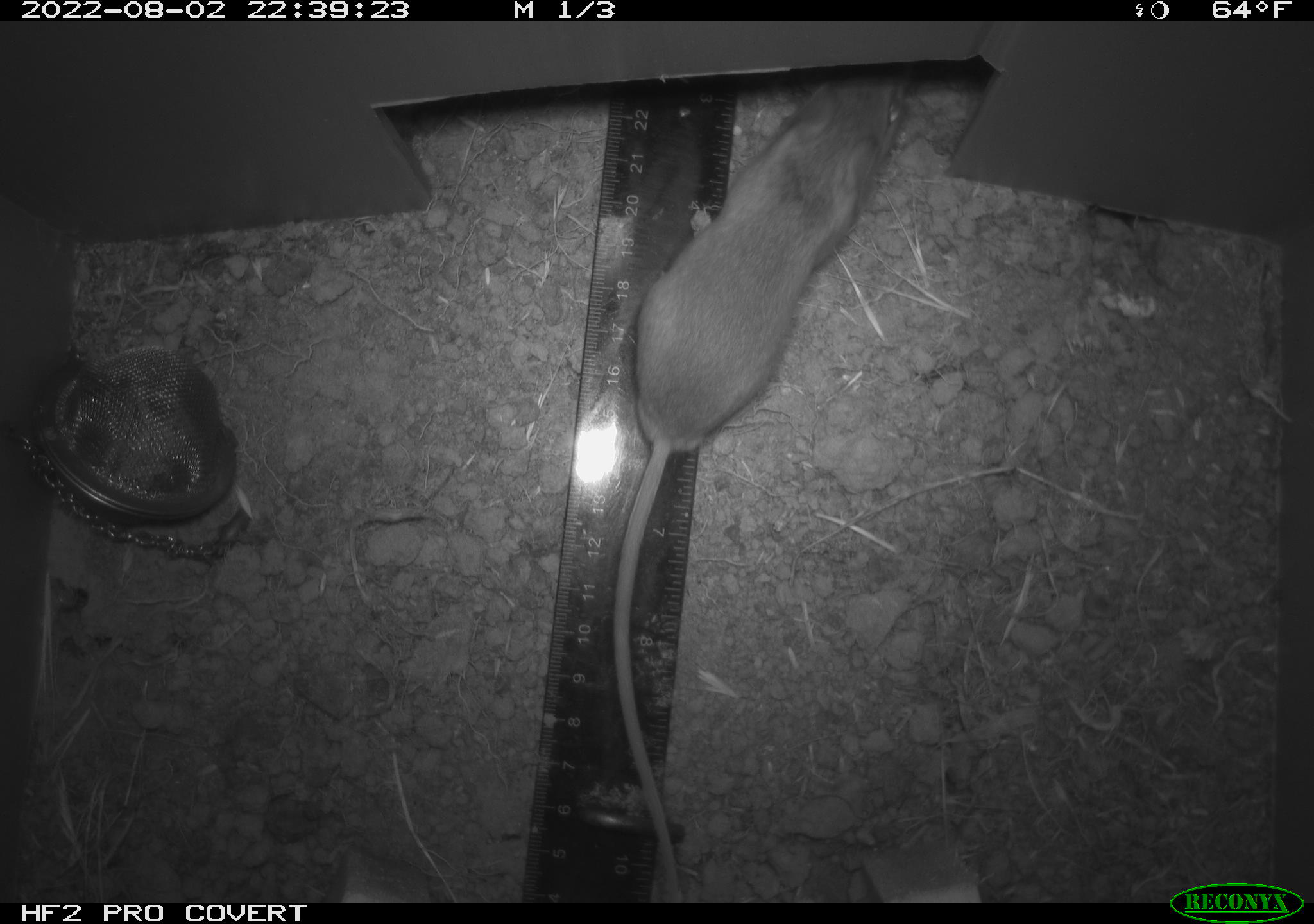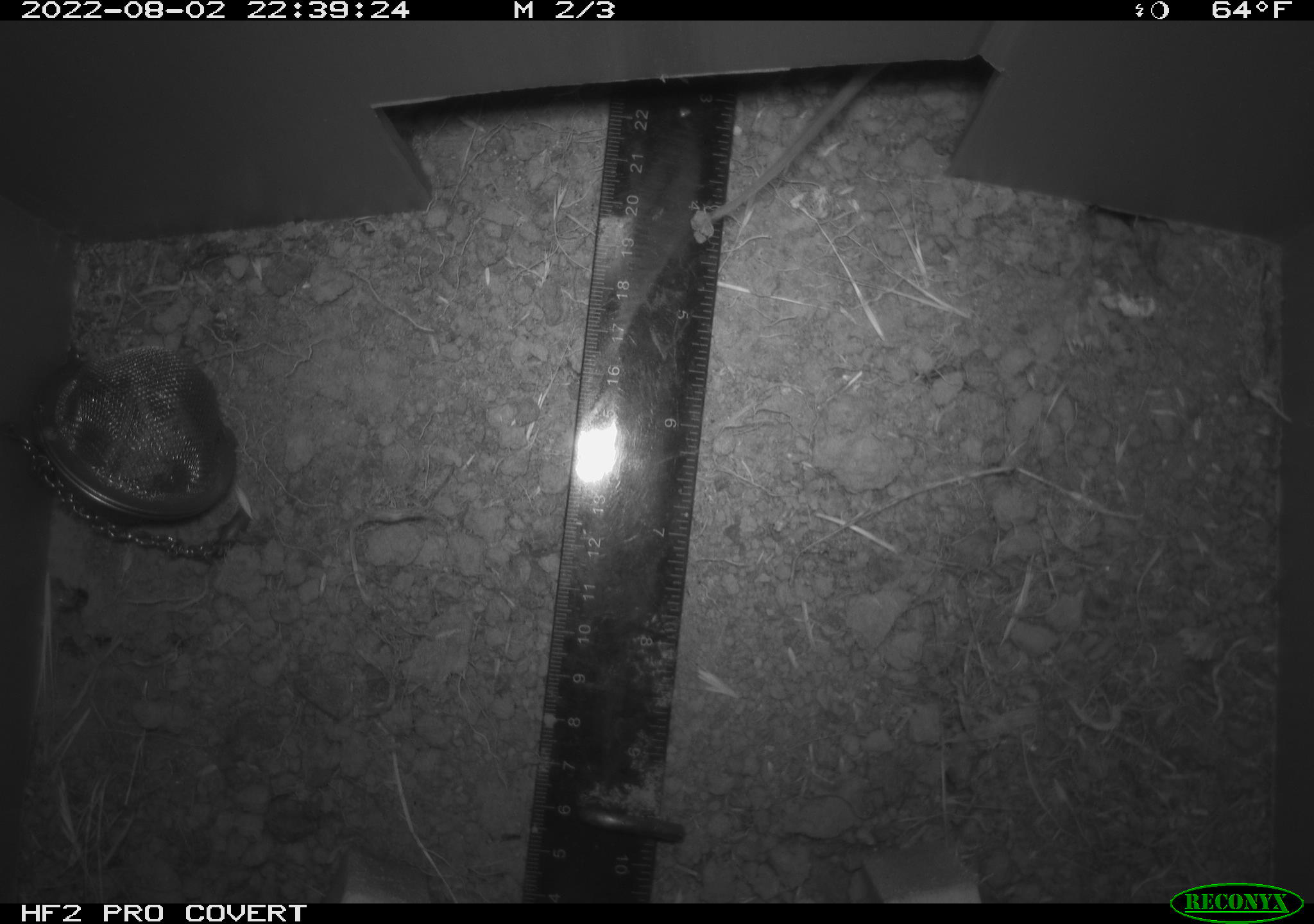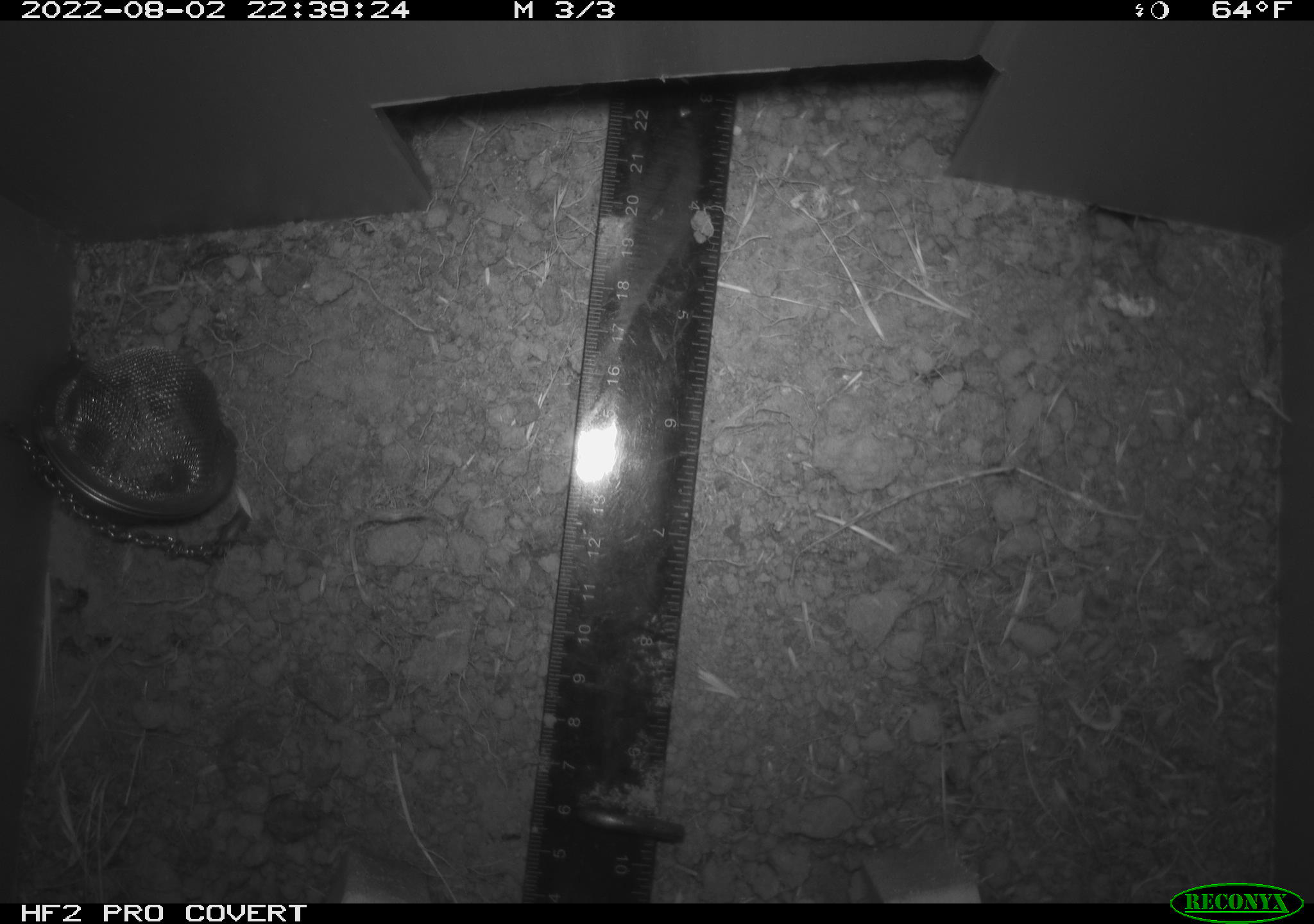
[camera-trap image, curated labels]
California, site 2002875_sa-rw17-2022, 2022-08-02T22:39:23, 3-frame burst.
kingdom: Animalia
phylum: Chordata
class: Mammalia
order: Rodentia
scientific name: Rodentia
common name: mouse species